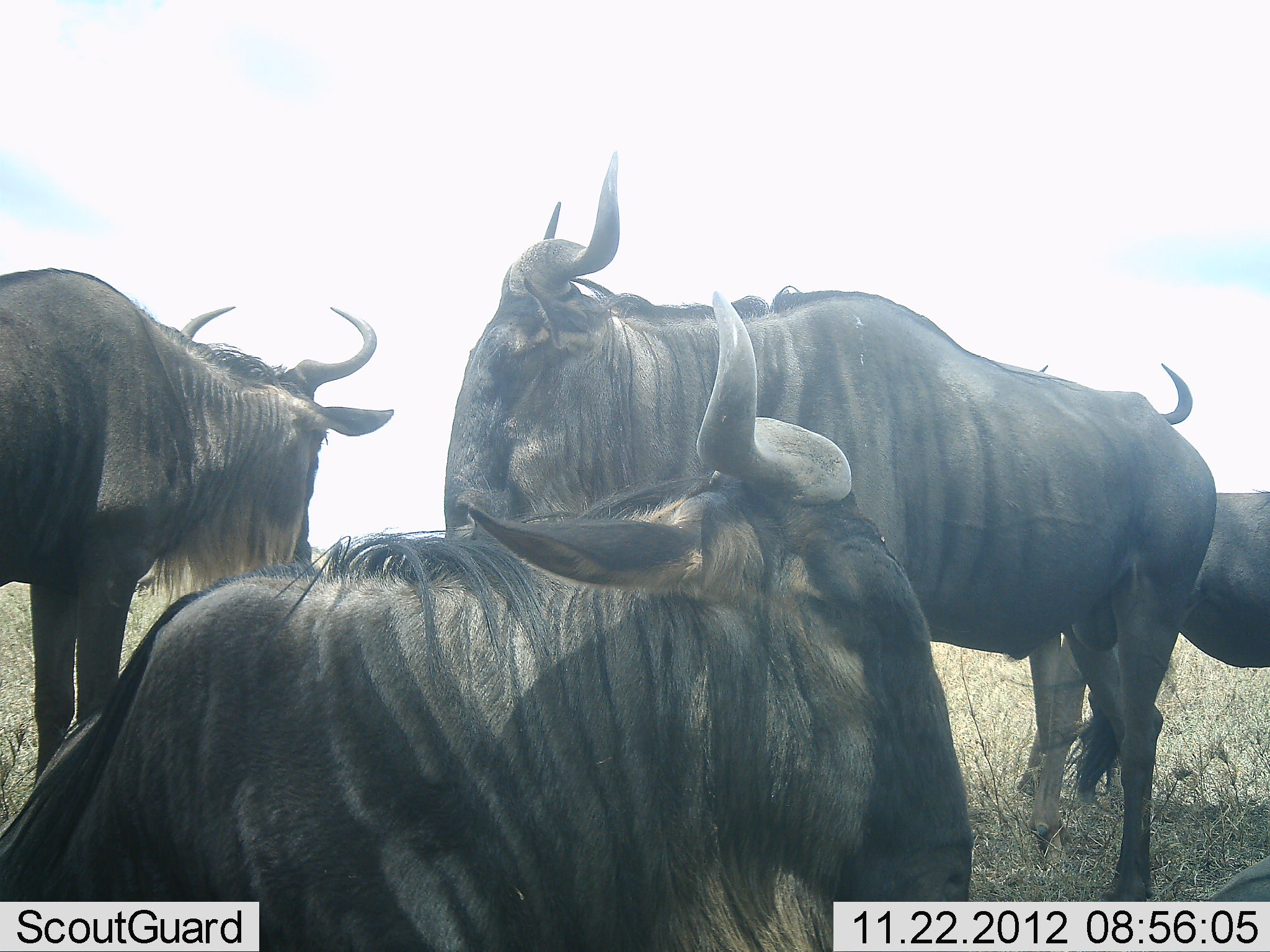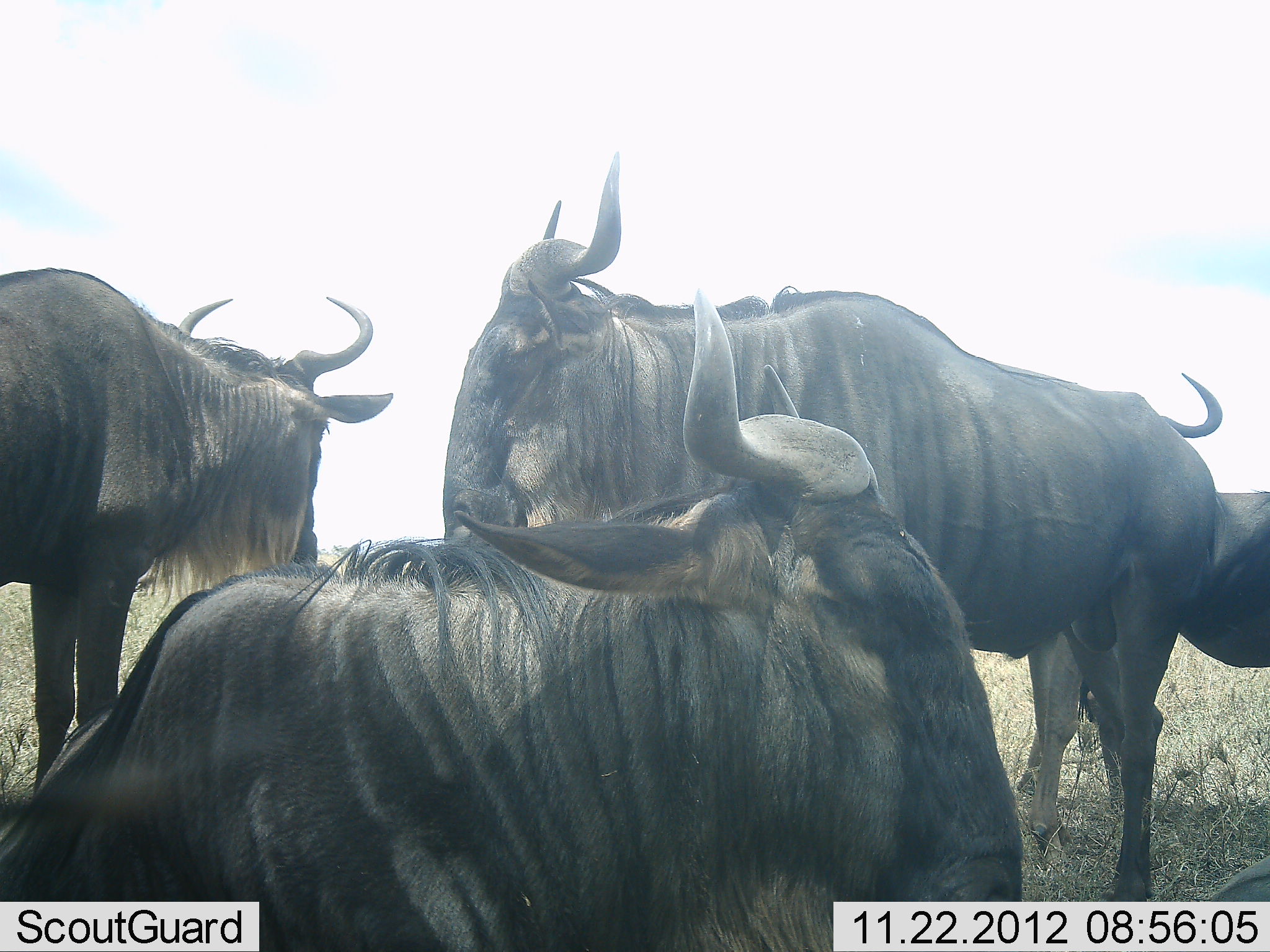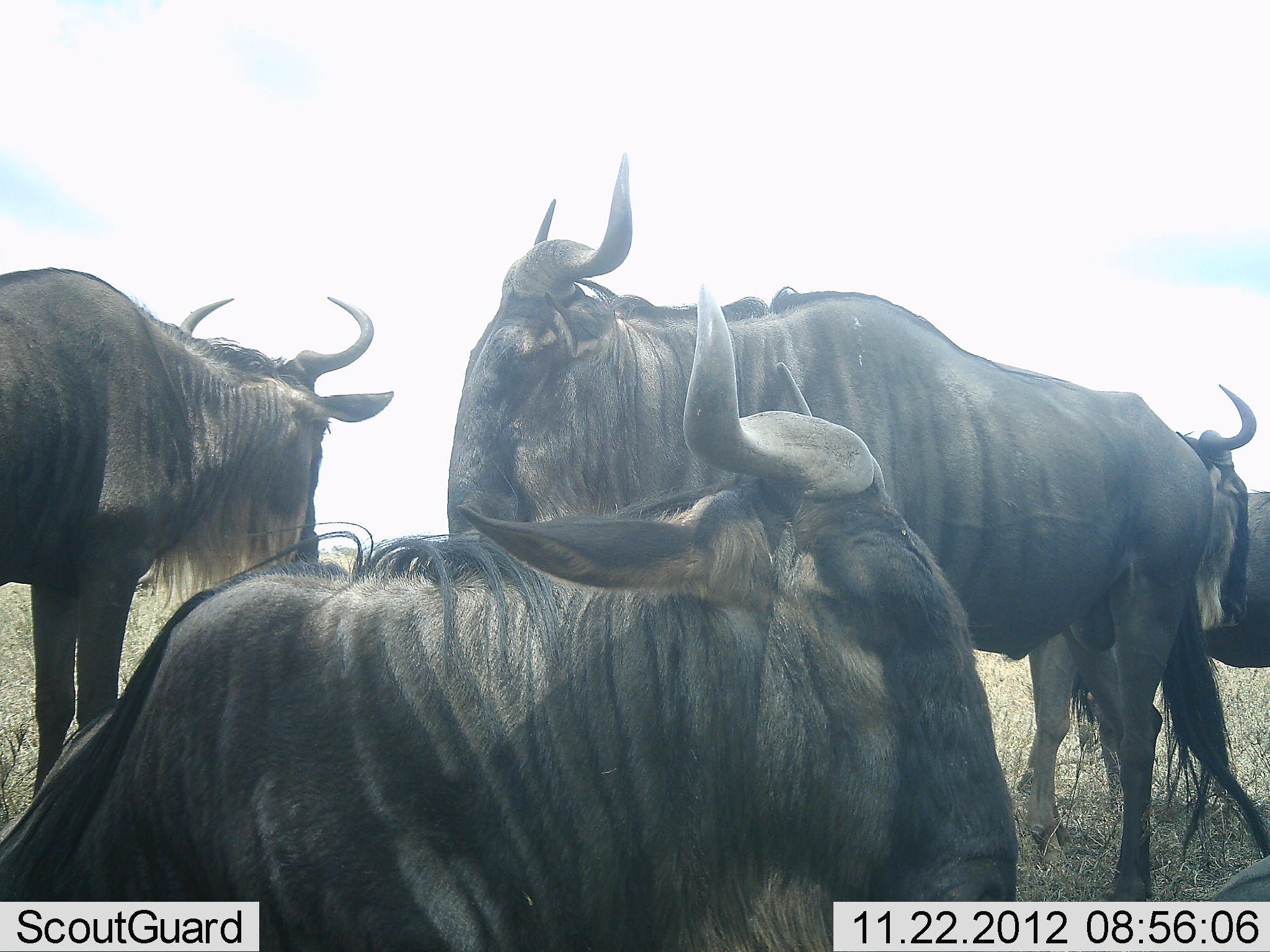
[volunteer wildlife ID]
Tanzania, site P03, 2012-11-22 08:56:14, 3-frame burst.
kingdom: Animalia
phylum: Chordata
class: Mammalia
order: Artiodactyla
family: Bovidae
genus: Connochaetes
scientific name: Connochaetes taurinus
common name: blue wildebeest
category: wildebeest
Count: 5.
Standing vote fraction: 90%.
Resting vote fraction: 60%.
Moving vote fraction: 20%.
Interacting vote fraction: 10%.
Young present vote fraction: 0%.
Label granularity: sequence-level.